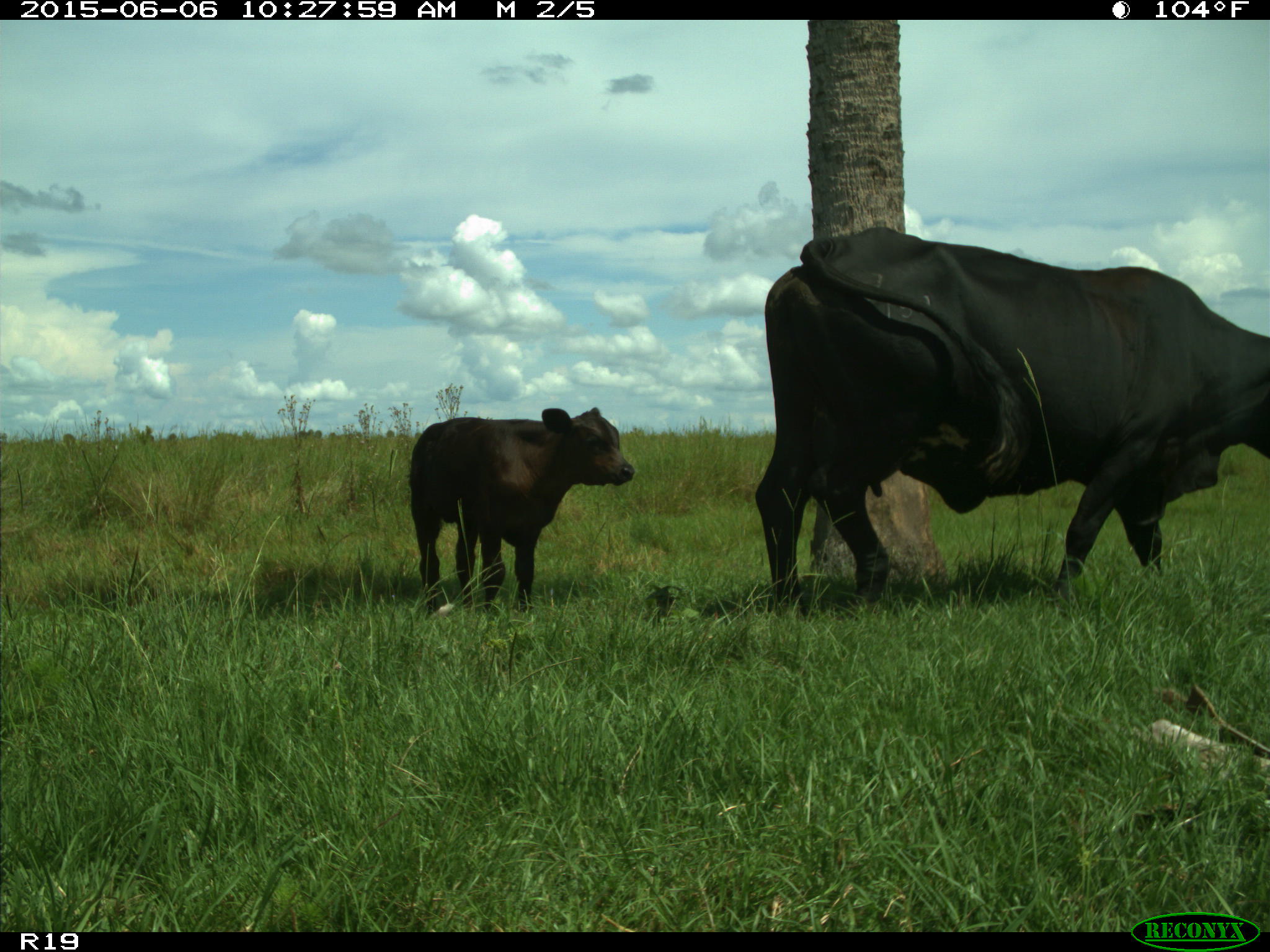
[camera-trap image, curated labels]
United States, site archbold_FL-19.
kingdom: Animalia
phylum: Chordata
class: Mammalia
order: Artiodactyla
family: Bovidae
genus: Bos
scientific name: Bos taurus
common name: domestic cow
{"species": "Bos taurus (domestic cow)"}